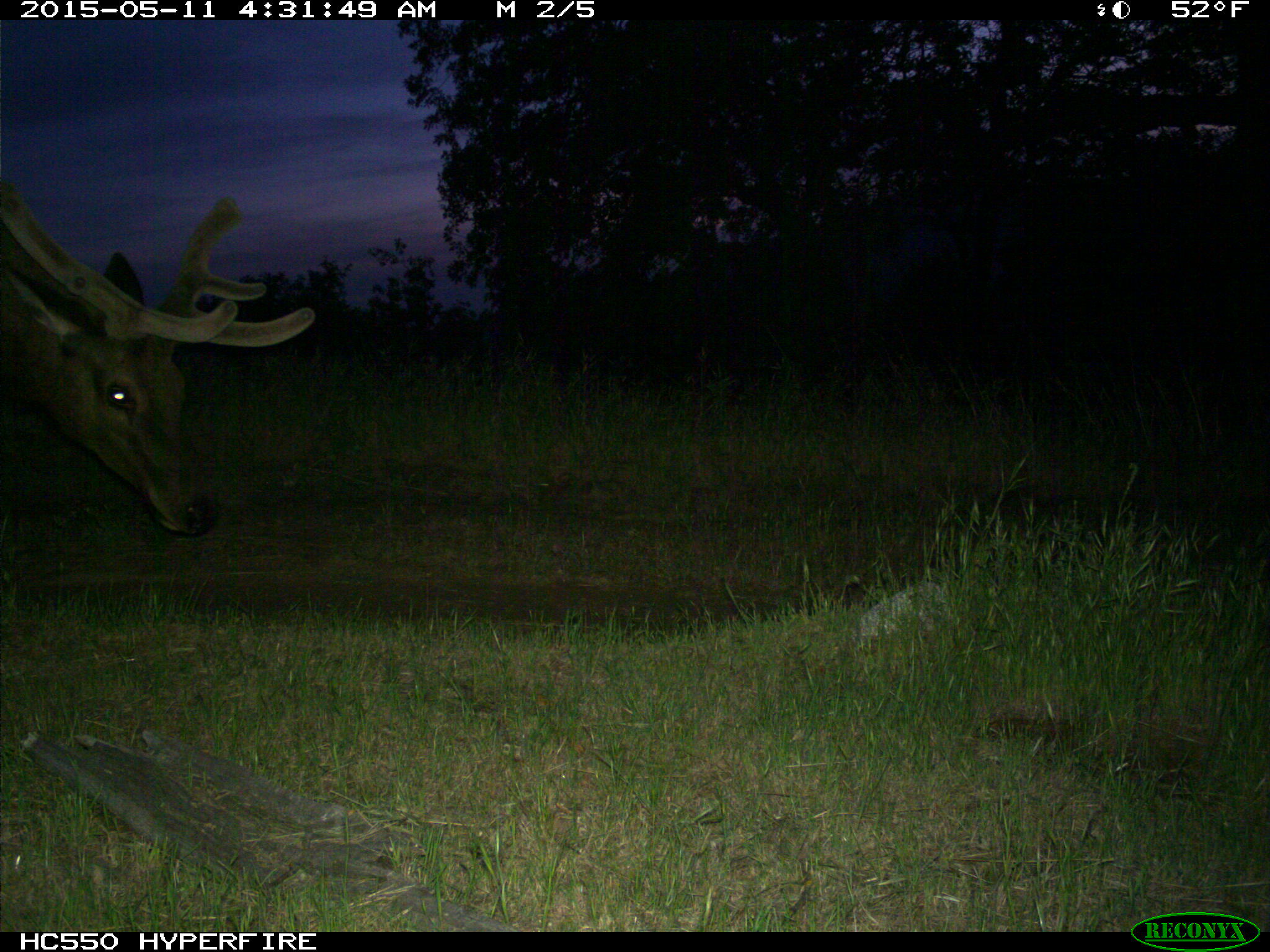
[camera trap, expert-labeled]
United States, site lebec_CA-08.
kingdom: Animalia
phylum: Chordata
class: Mammalia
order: Artiodactyla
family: Cervidae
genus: Cervus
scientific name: Cervus canadensis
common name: elk